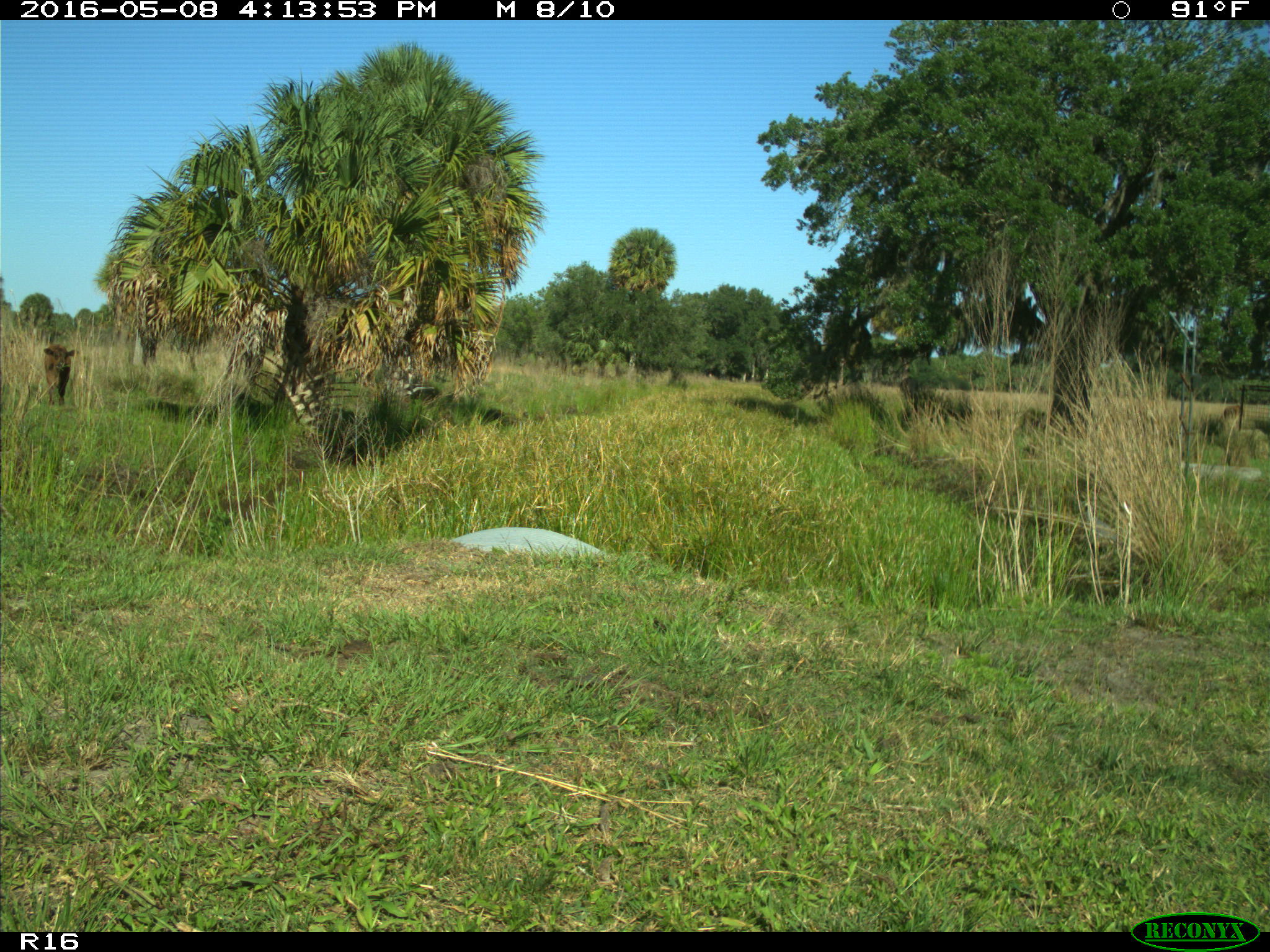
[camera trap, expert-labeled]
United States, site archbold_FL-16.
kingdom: Animalia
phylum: Chordata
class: Mammalia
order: Artiodactyla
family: Bovidae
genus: Bos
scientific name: Bos taurus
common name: domestic cow